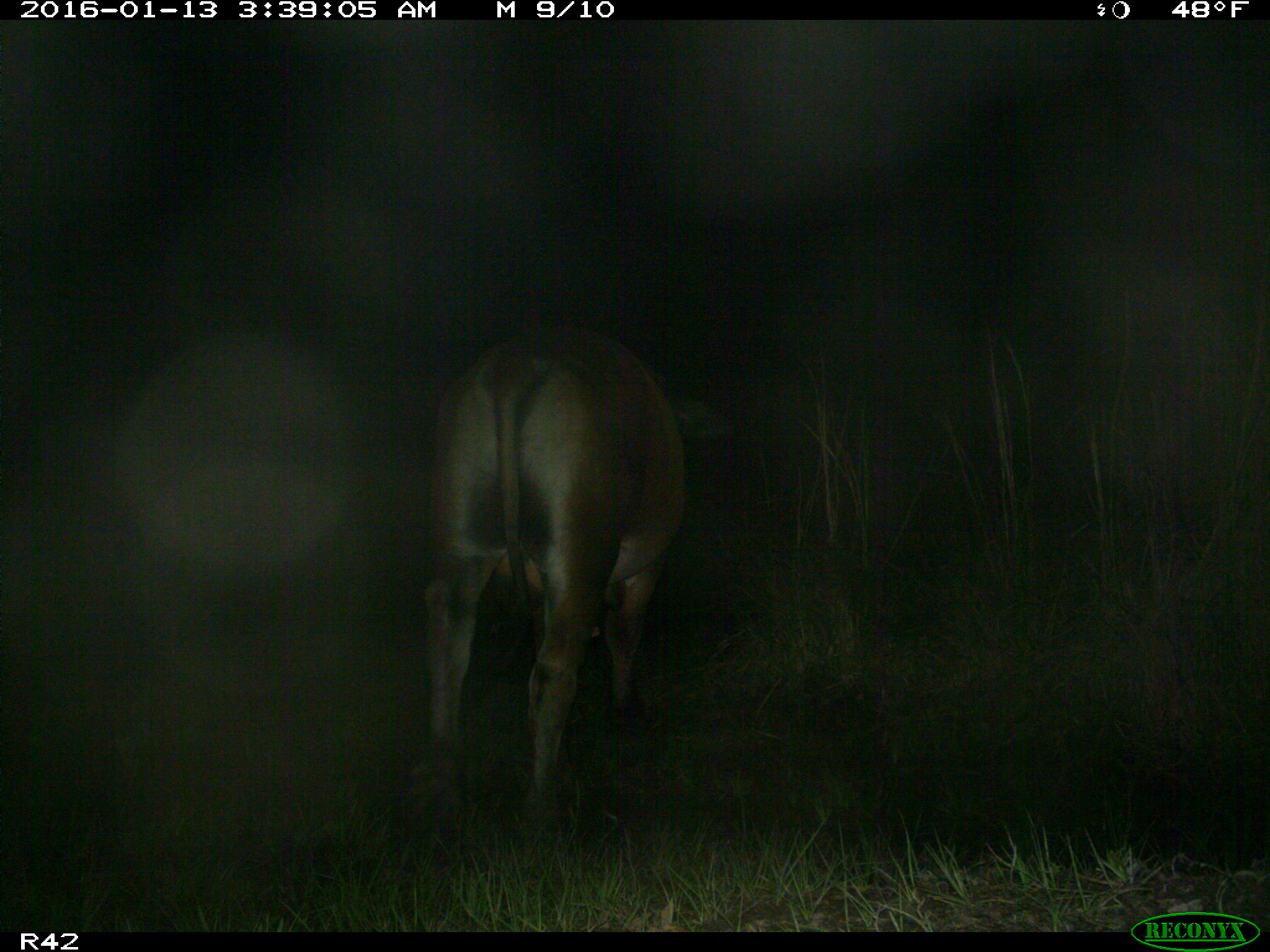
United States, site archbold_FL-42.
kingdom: Animalia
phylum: Chordata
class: Mammalia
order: Artiodactyla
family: Bovidae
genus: Bos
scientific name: Bos taurus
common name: domestic cow